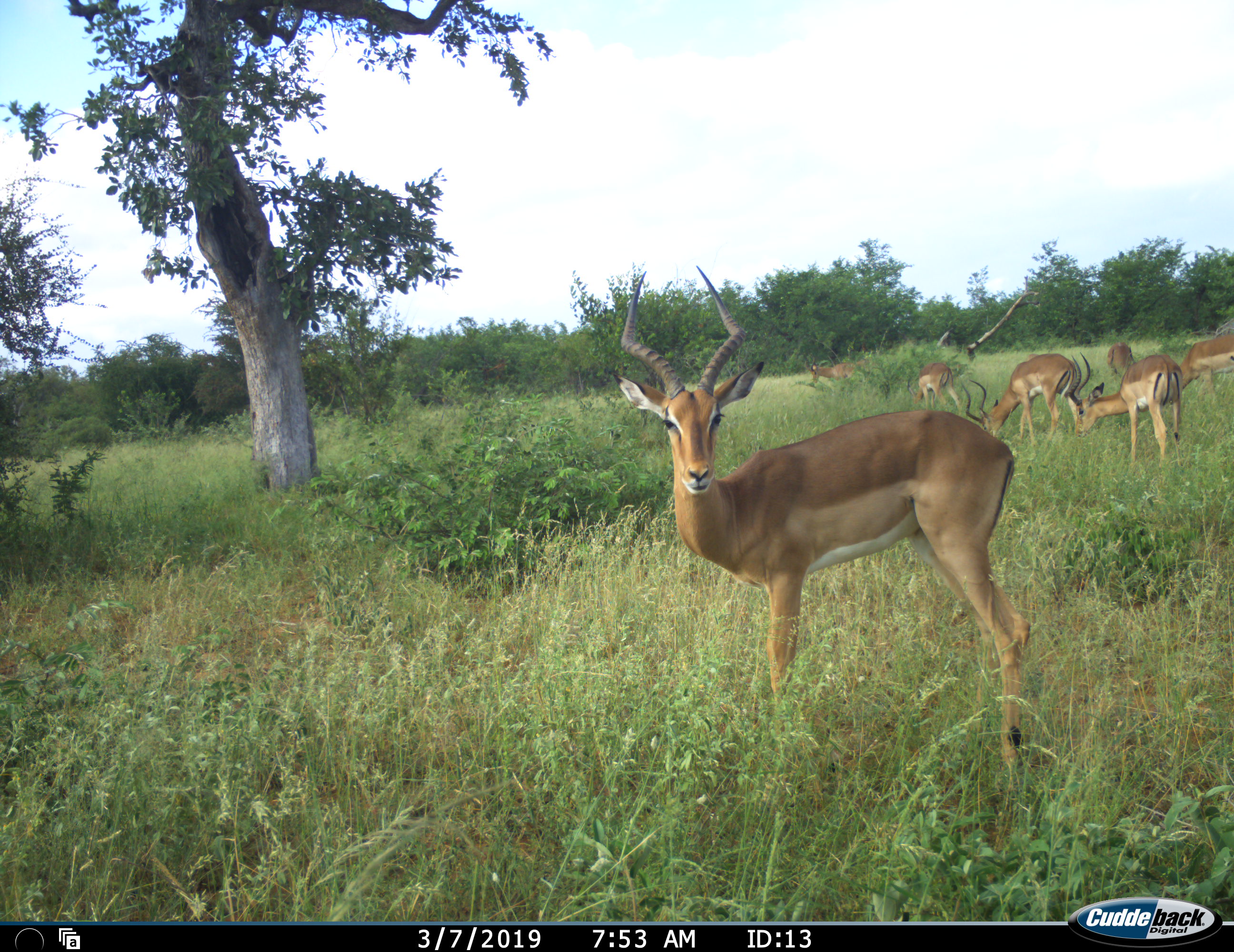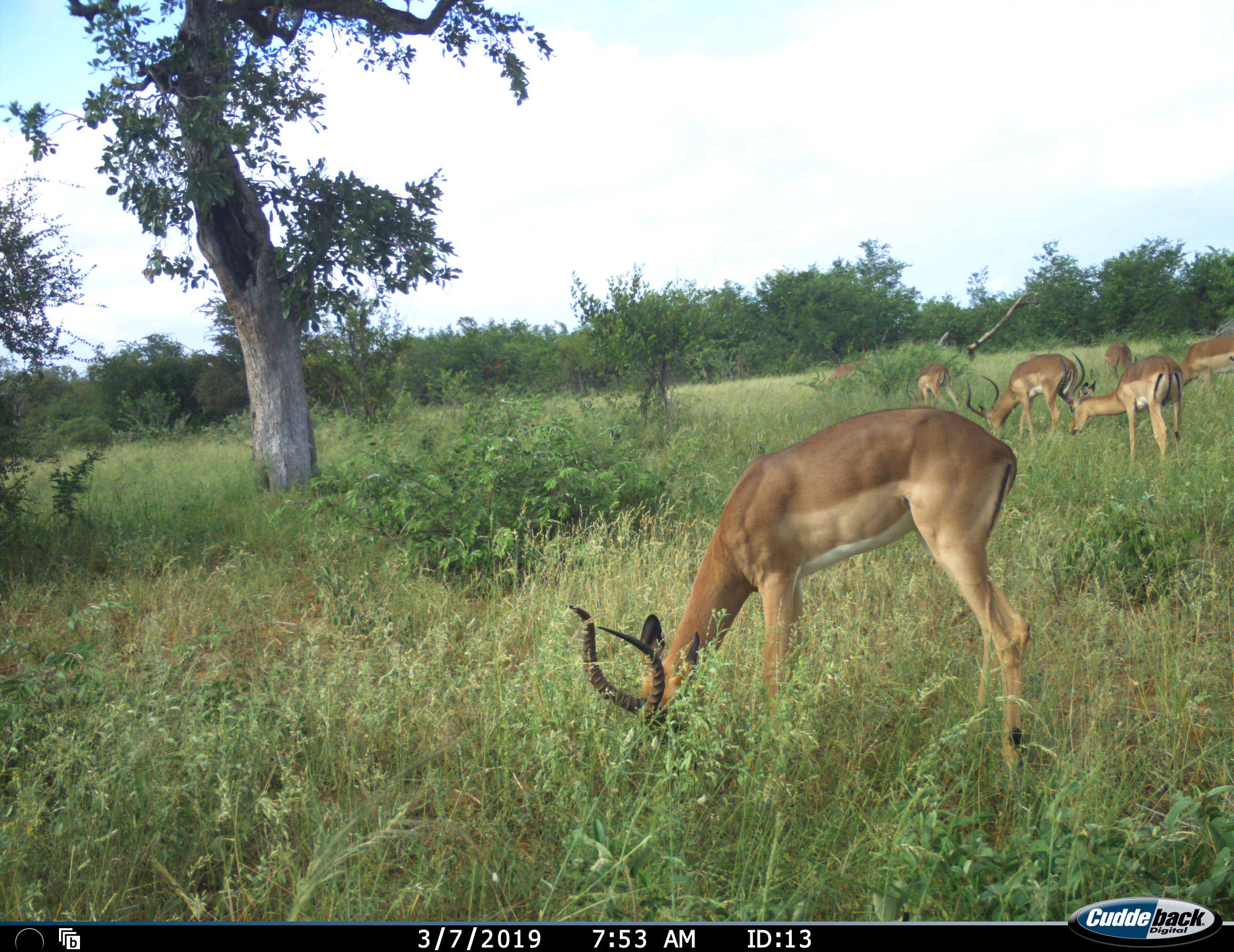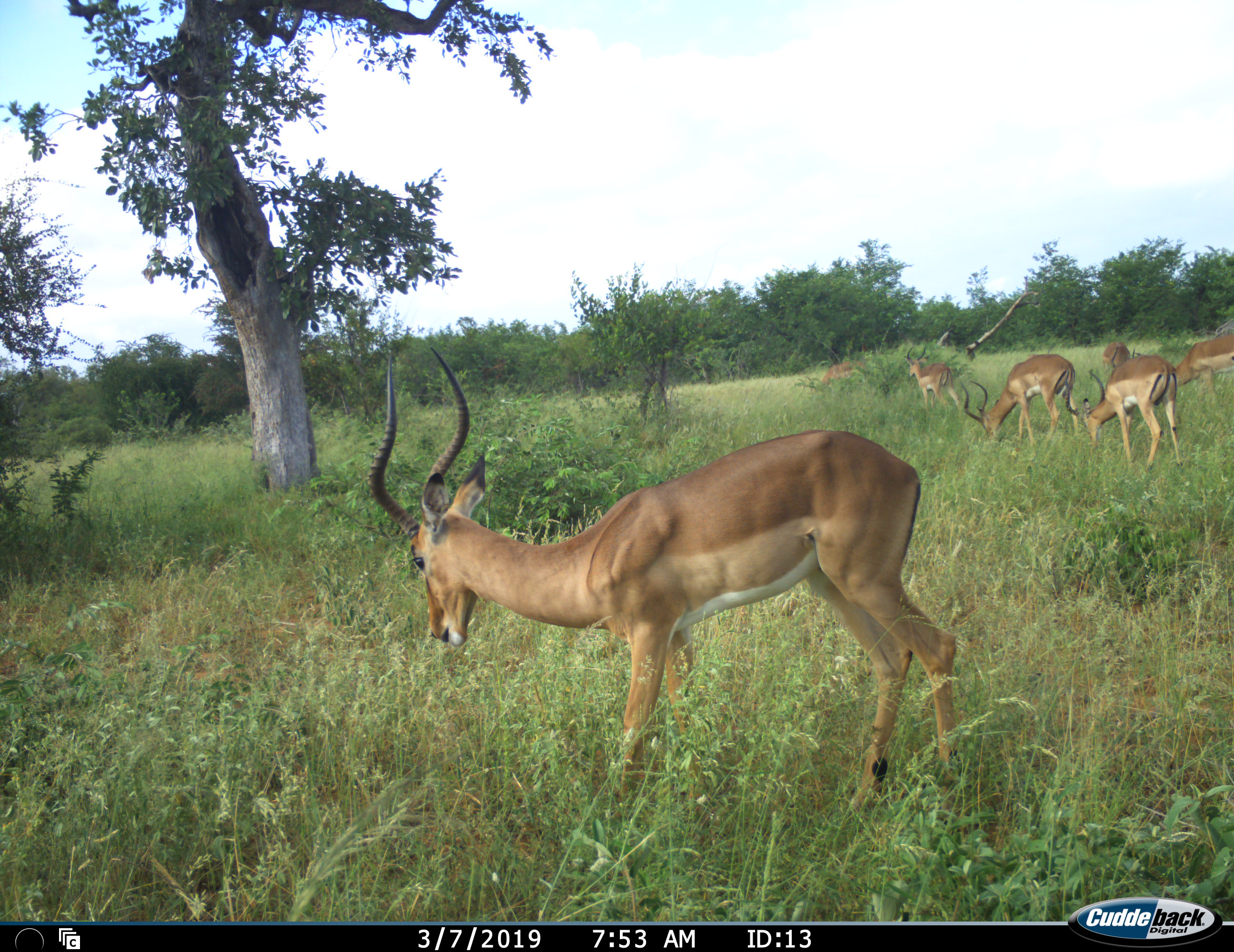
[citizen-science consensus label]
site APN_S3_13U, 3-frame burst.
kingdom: Animalia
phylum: Chordata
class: Mammalia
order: Artiodactyla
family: Bovidae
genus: Aepyceros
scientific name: Aepyceros melampus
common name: impala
Impala (Aepyceros melampus), count 7. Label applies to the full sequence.